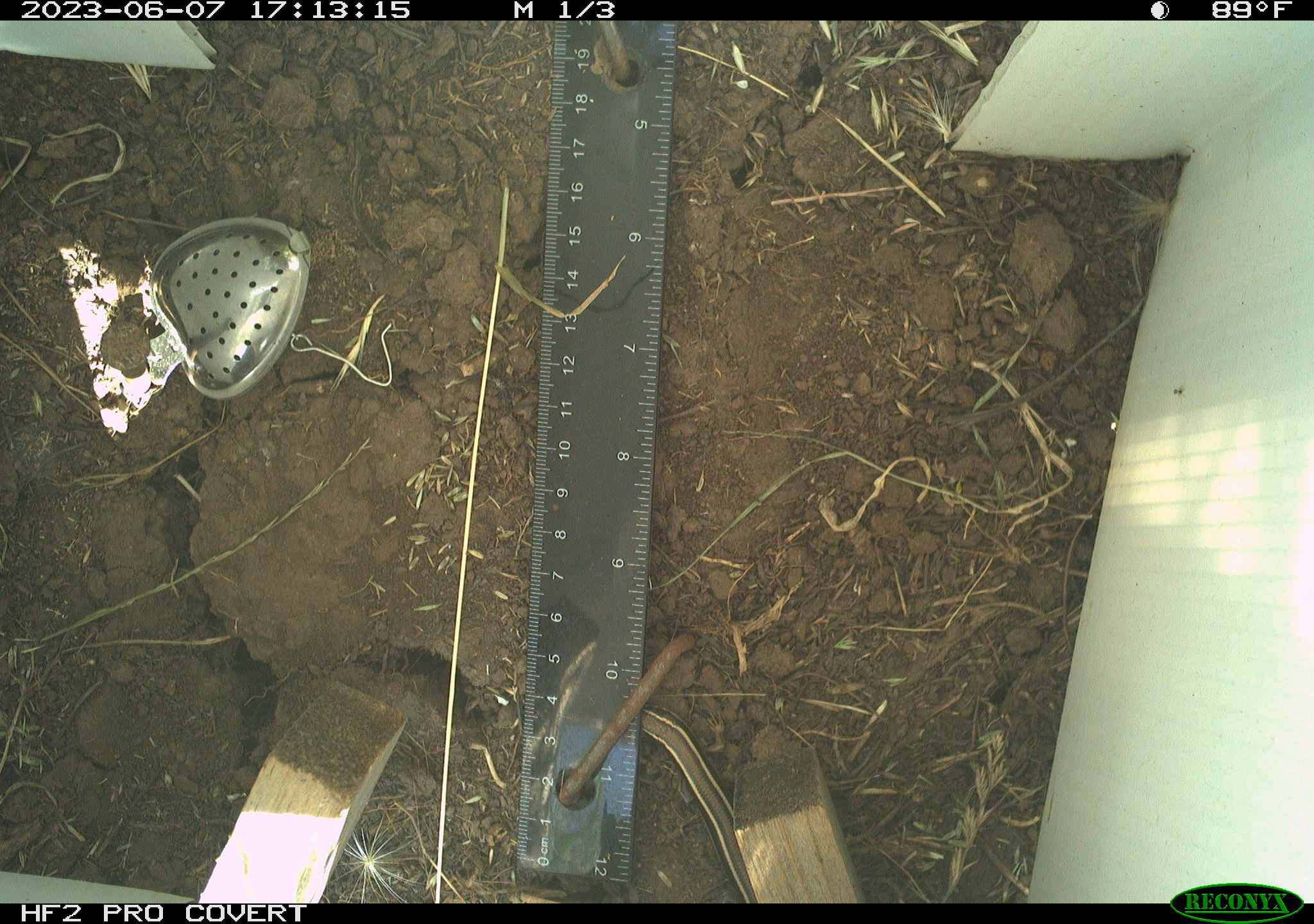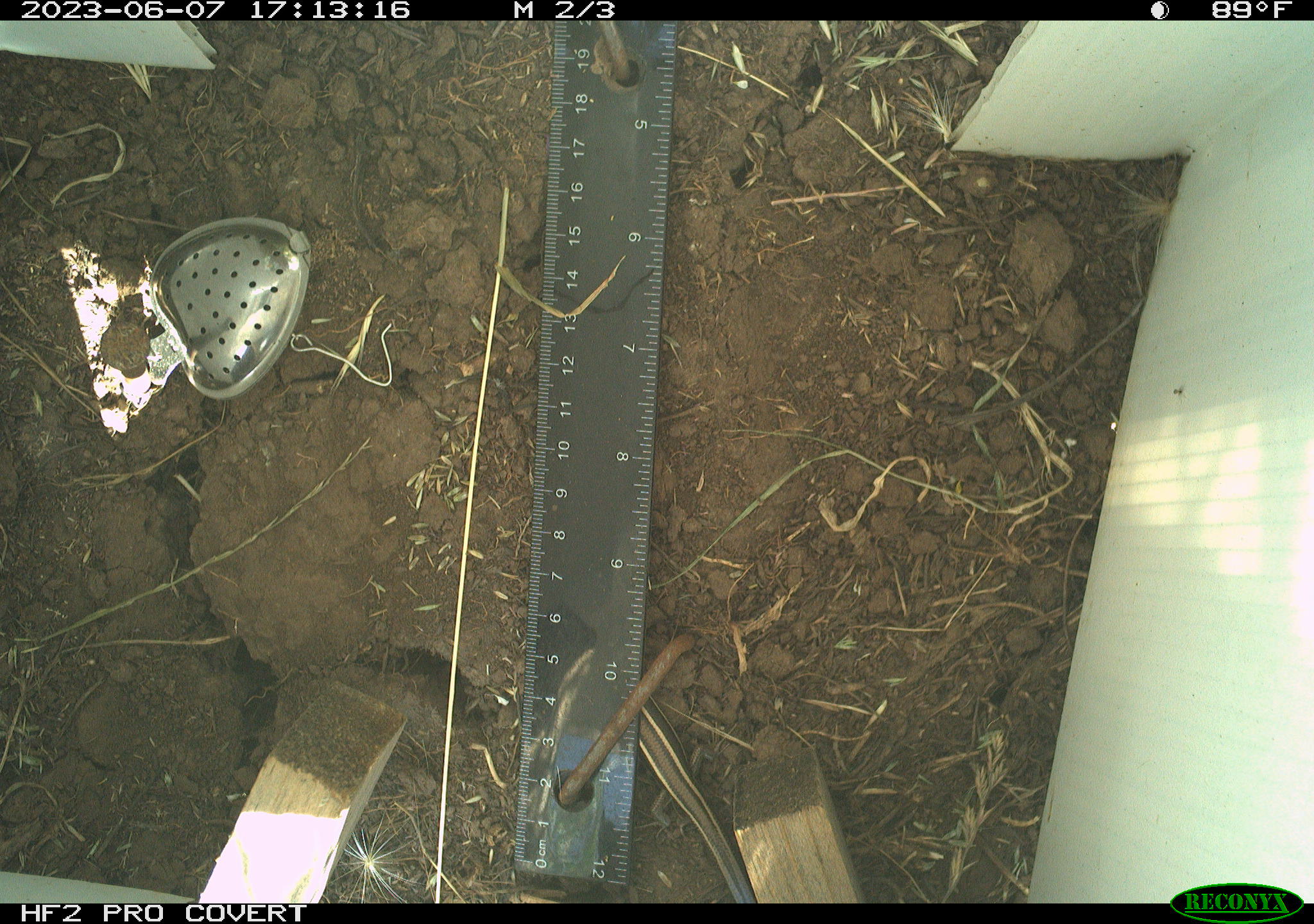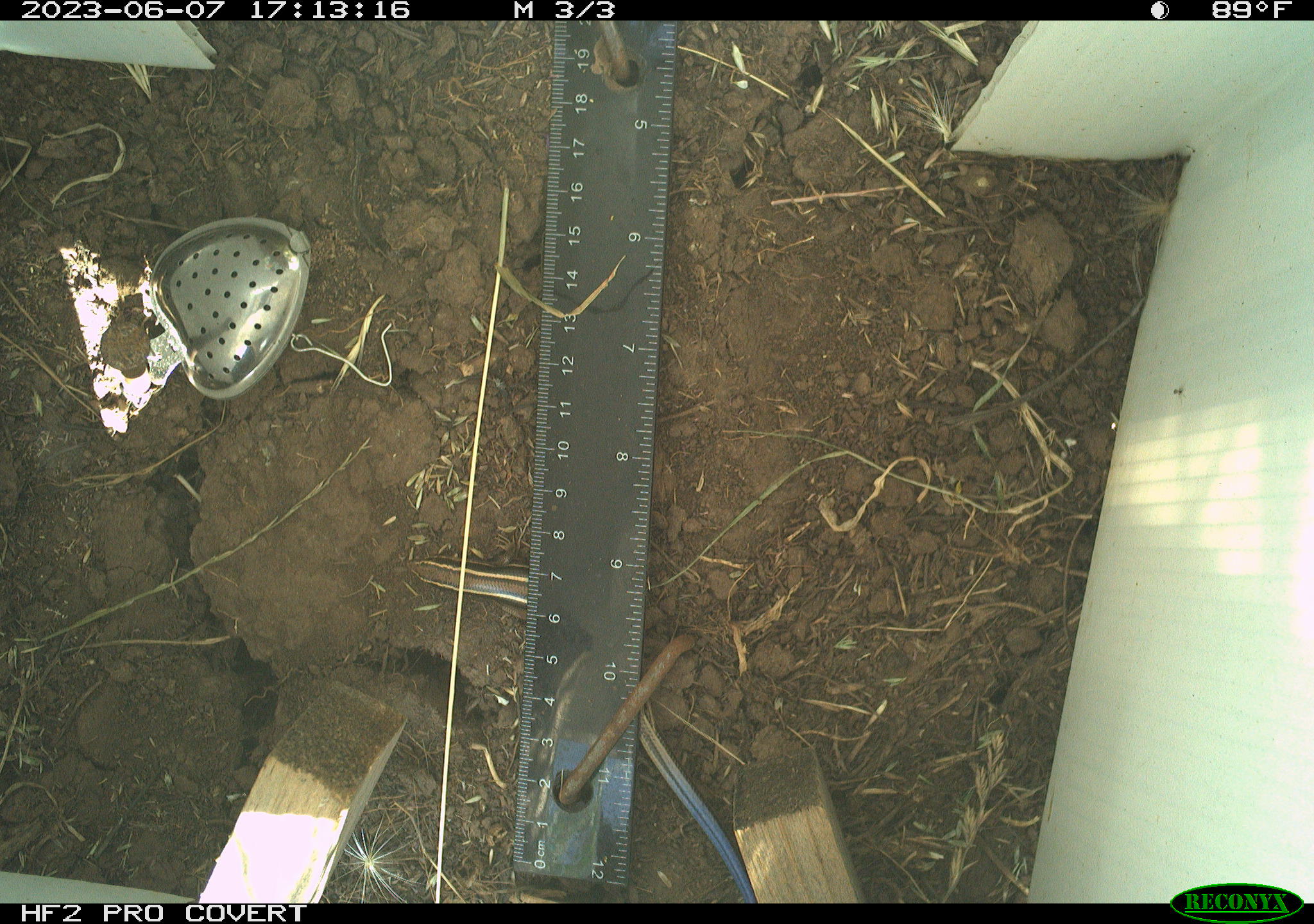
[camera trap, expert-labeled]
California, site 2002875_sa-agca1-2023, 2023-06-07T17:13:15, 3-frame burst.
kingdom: Animalia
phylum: Chordata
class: Reptilia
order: Squamata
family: Scincidae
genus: Plestiodon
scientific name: Plestiodon skiltonianus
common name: western skink